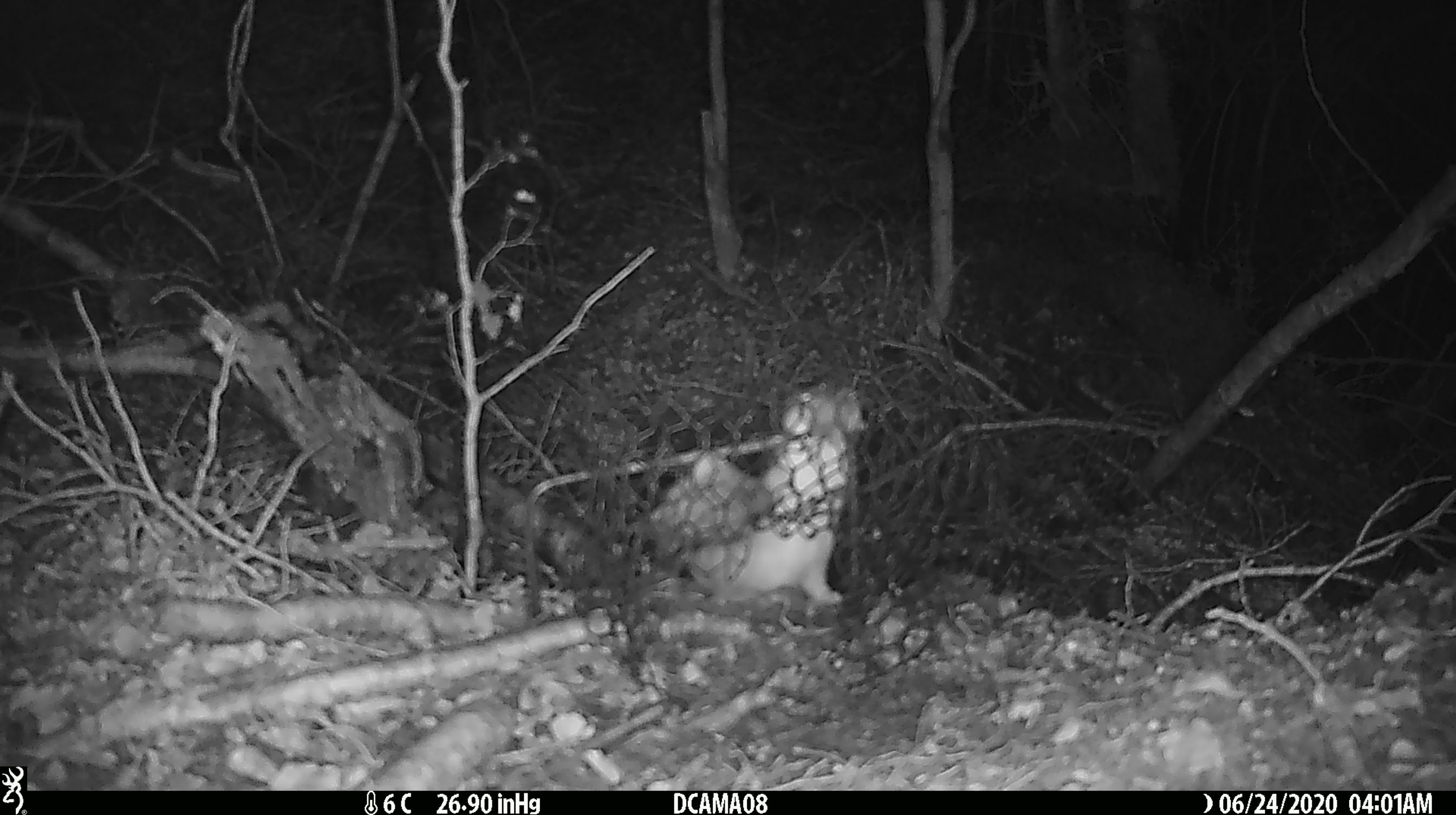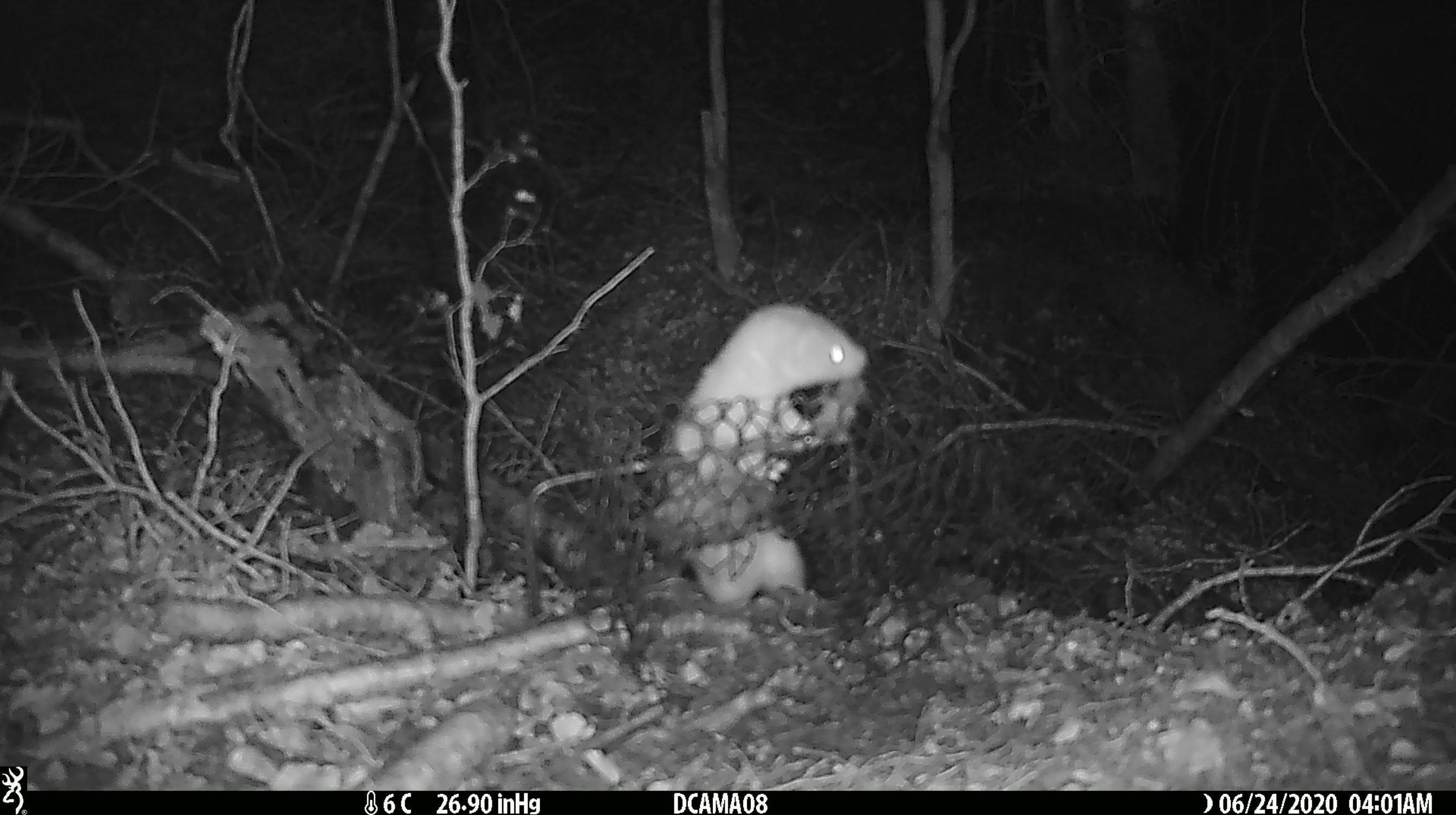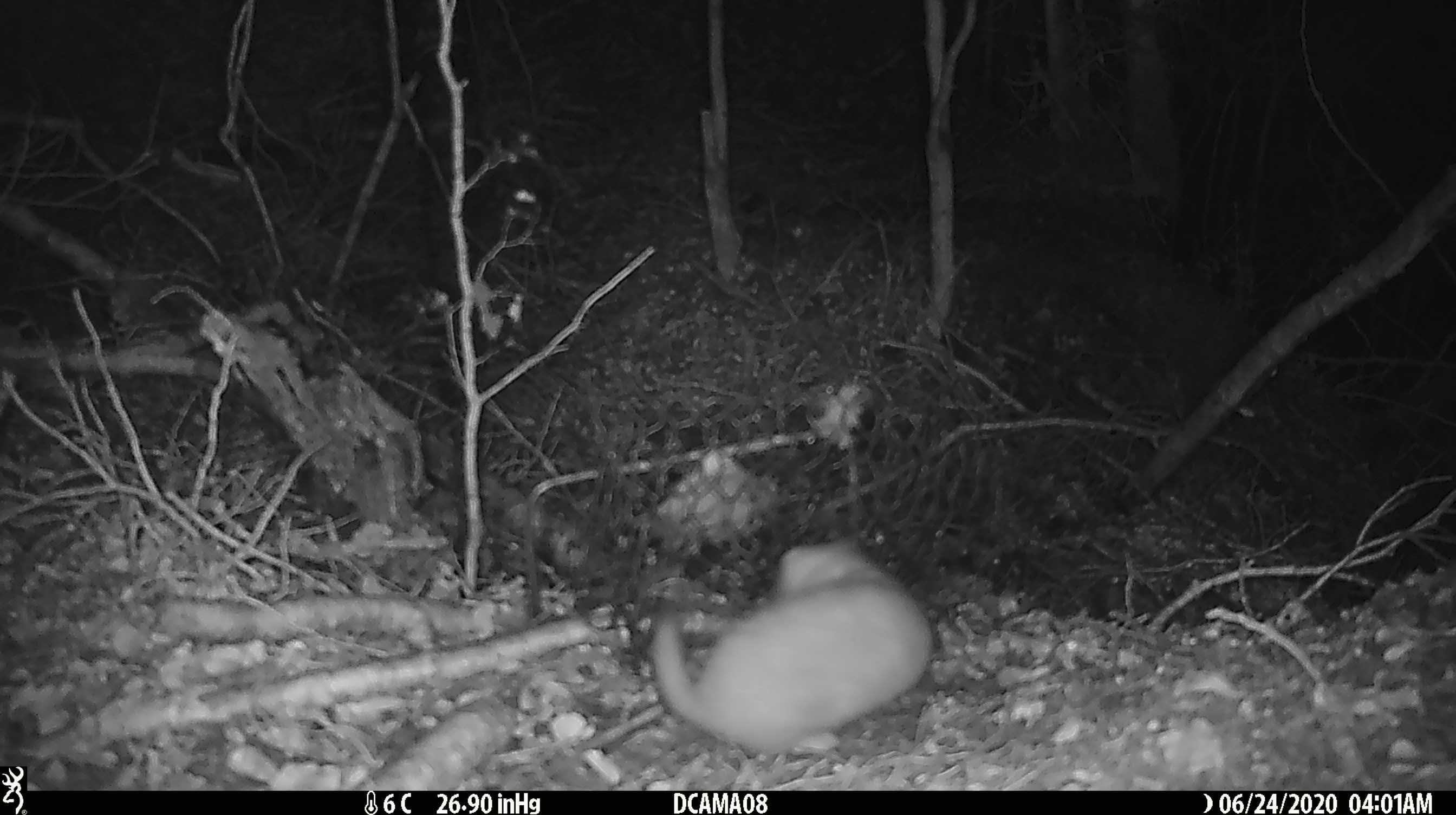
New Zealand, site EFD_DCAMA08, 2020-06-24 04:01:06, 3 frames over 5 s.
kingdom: Animalia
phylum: Chordata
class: Mammalia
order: Carnivora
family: Mustelidae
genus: Mustela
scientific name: Mustela nivalis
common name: least weasel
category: weasel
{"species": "weasel (least weasel) (Mustela nivalis)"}